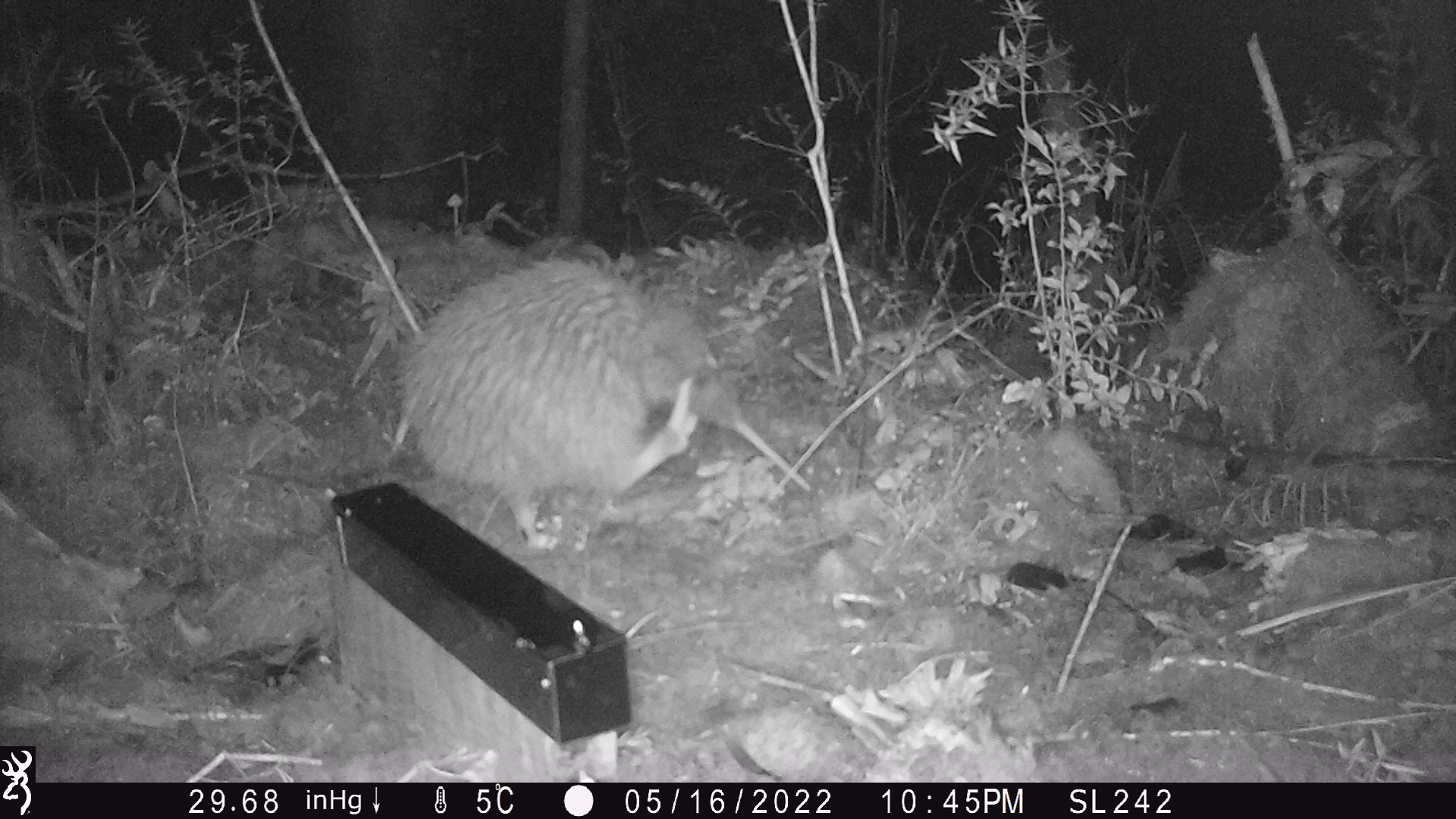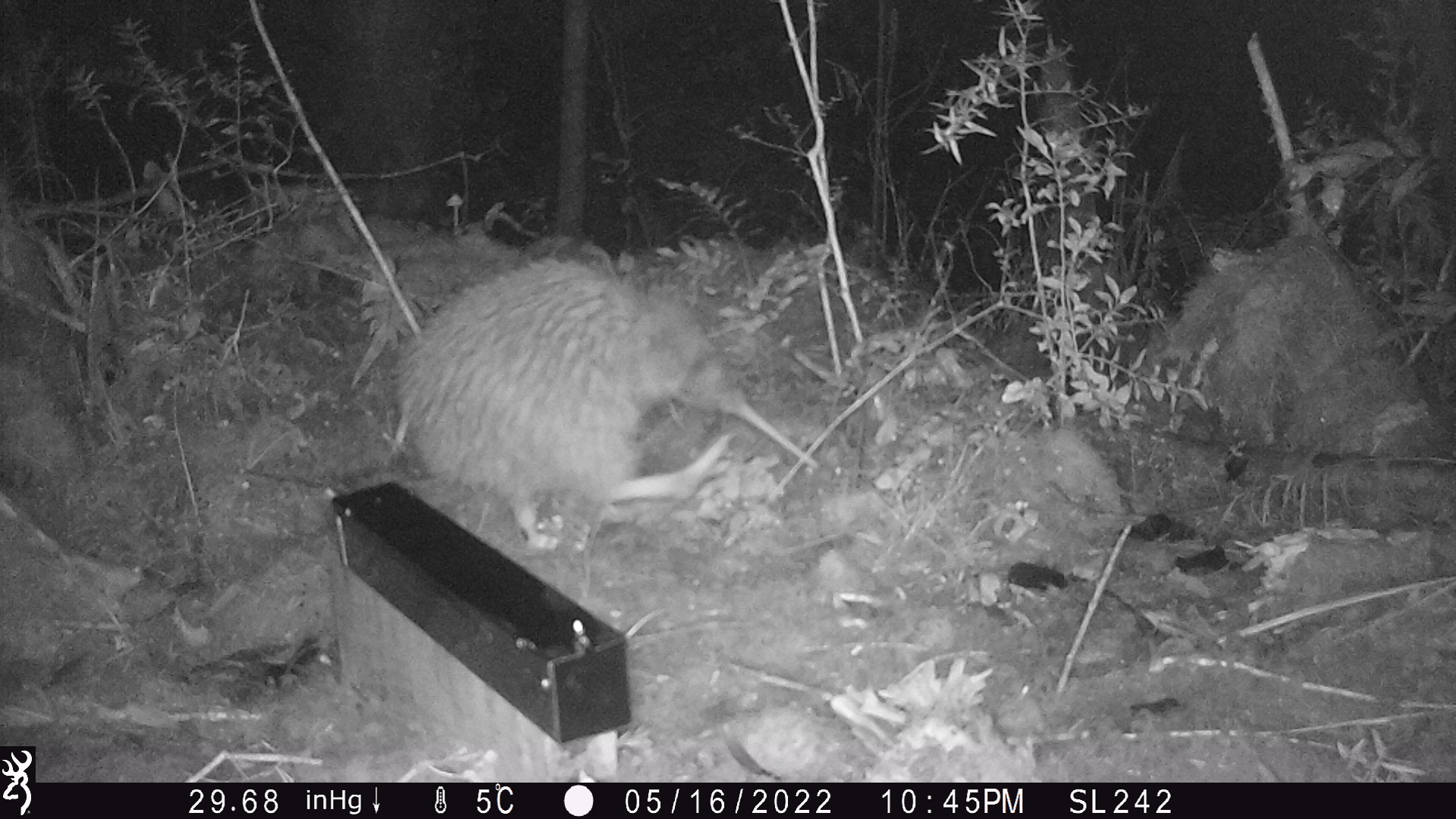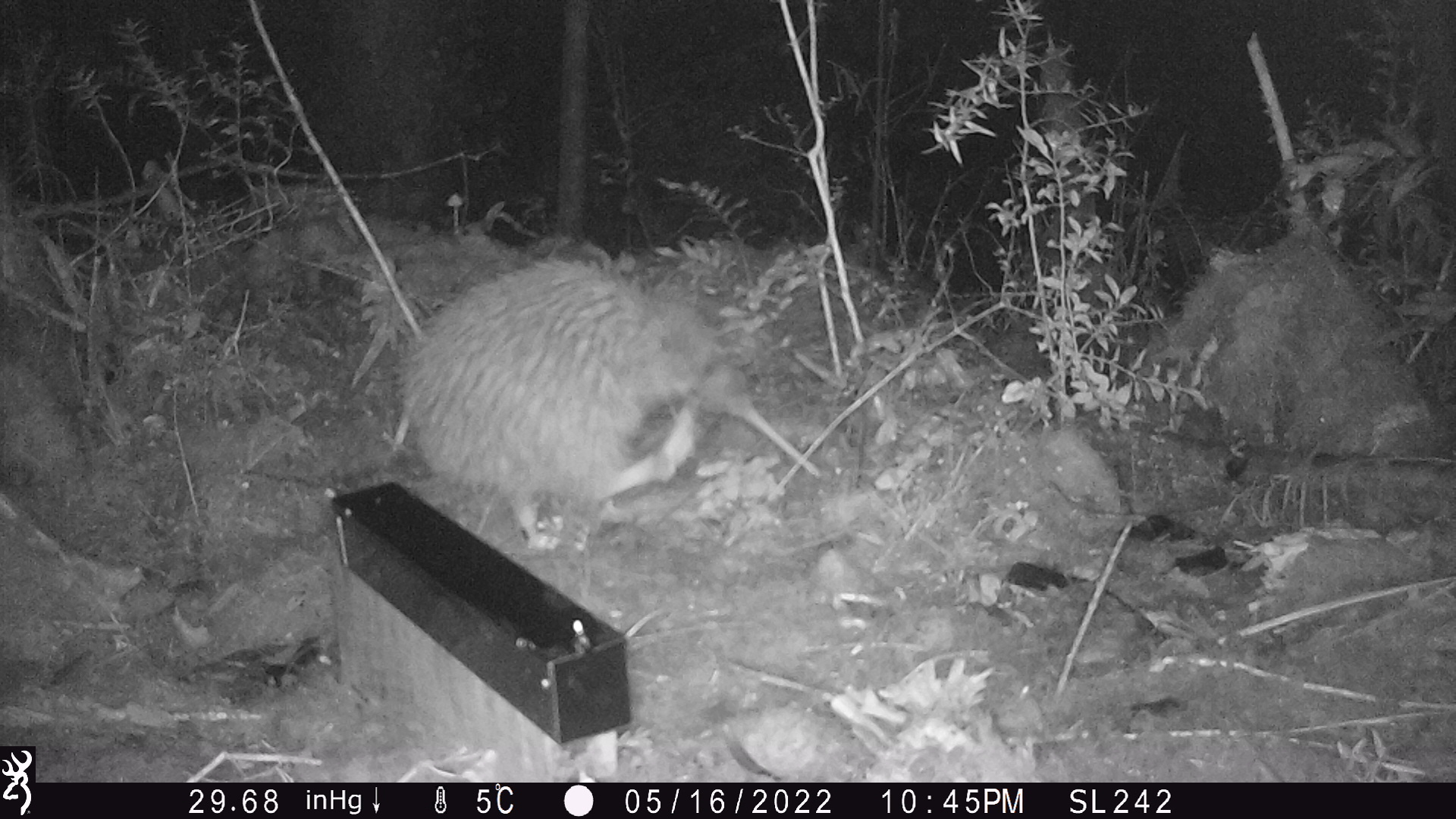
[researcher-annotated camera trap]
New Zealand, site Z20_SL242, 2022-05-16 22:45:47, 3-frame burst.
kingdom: Animalia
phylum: Chordata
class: Aves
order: Apterygiformes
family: Apterygidae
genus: Apteryx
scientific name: Apteryx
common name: kiwi